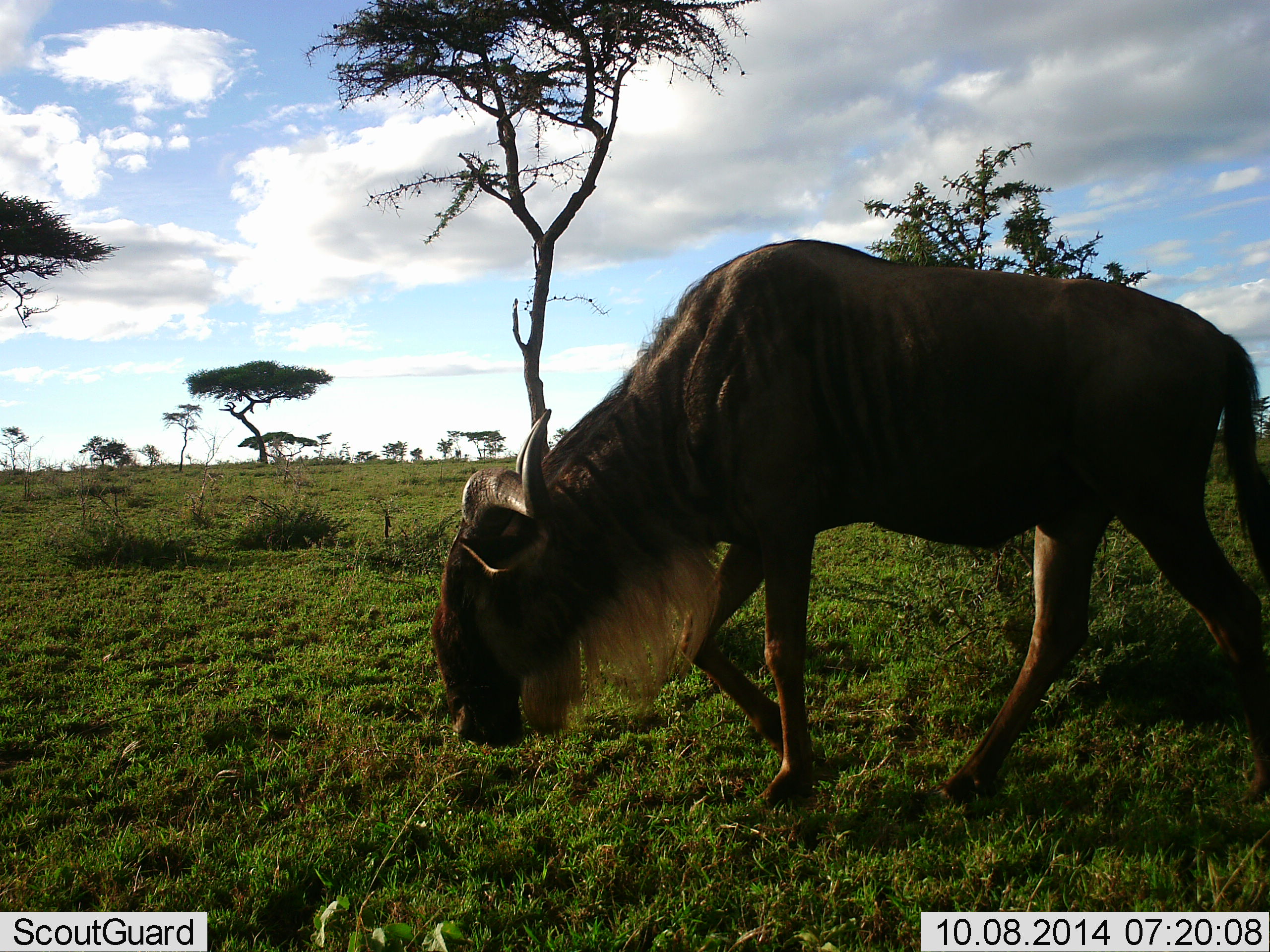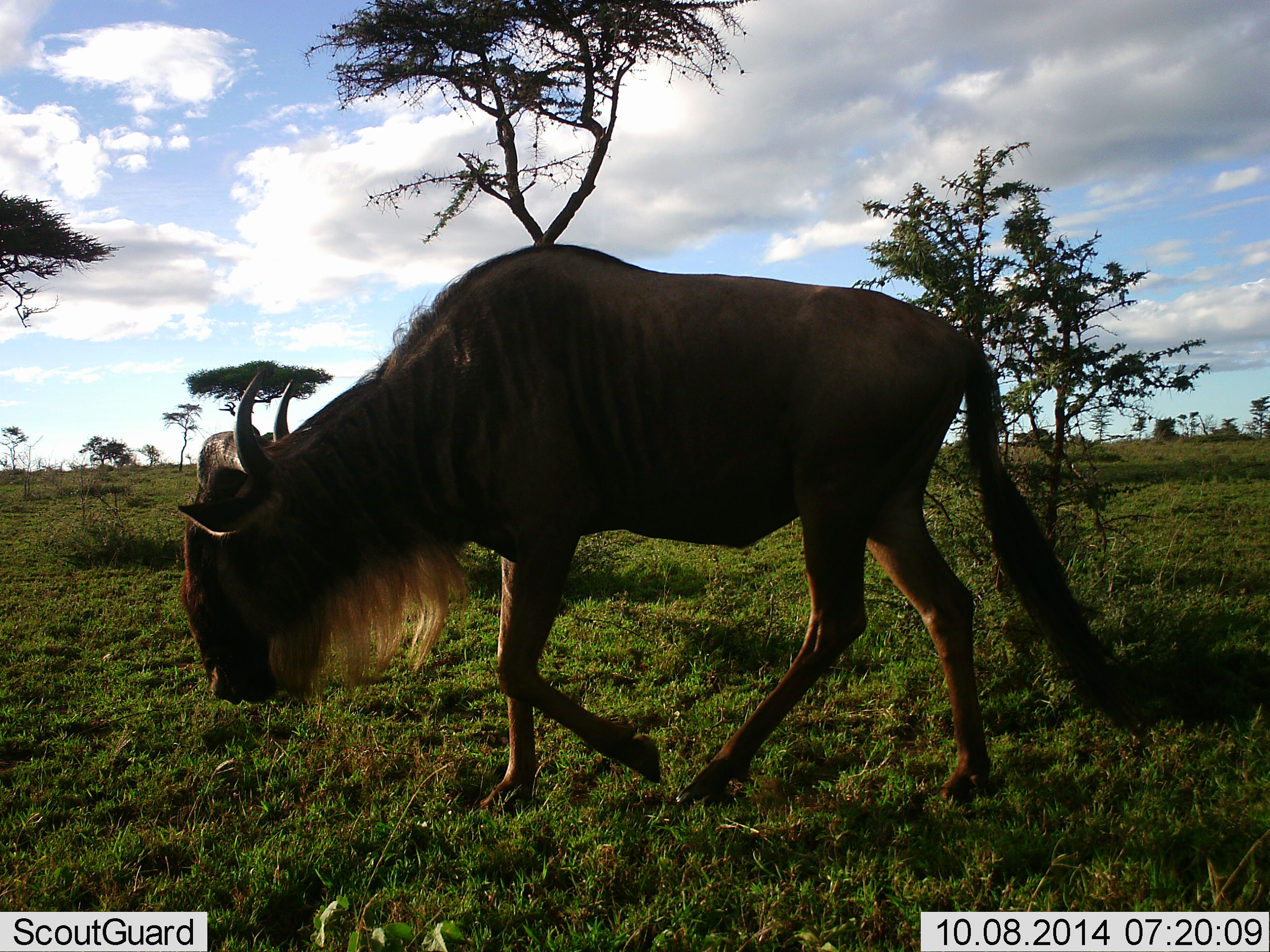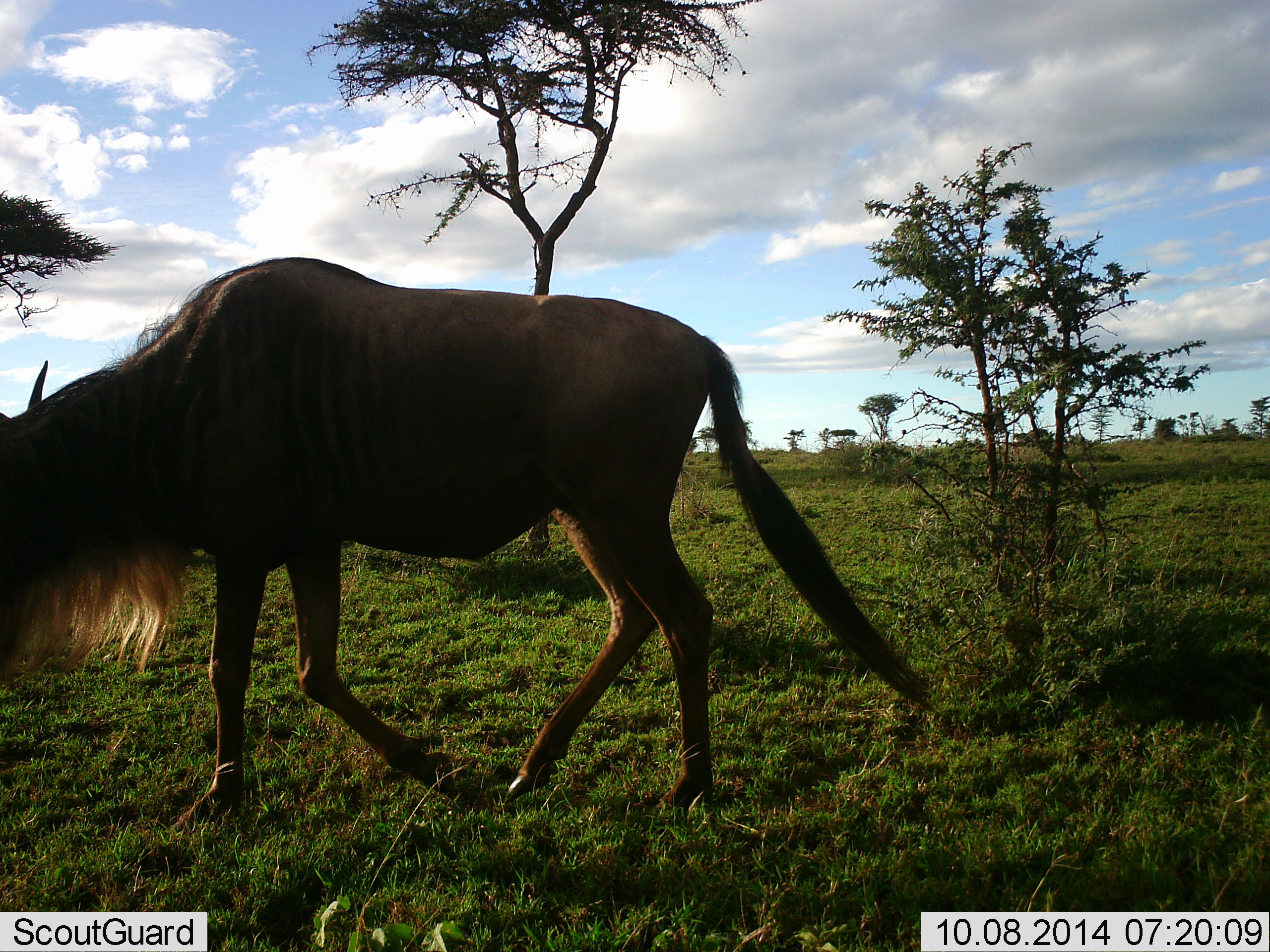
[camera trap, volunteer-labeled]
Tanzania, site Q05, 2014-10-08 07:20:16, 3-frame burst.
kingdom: Animalia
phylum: Chordata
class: Mammalia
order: Artiodactyla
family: Bovidae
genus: Connochaetes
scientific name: Connochaetes taurinus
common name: blue wildebeest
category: wildebeest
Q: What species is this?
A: Wildebeest (blue wildebeest) (Connochaetes taurinus).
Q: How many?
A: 1.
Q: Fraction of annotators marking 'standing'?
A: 0%.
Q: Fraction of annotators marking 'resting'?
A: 0%.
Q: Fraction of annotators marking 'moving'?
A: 100%.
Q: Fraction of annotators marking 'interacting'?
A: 0%.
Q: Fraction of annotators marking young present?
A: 0%.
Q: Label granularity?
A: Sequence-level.